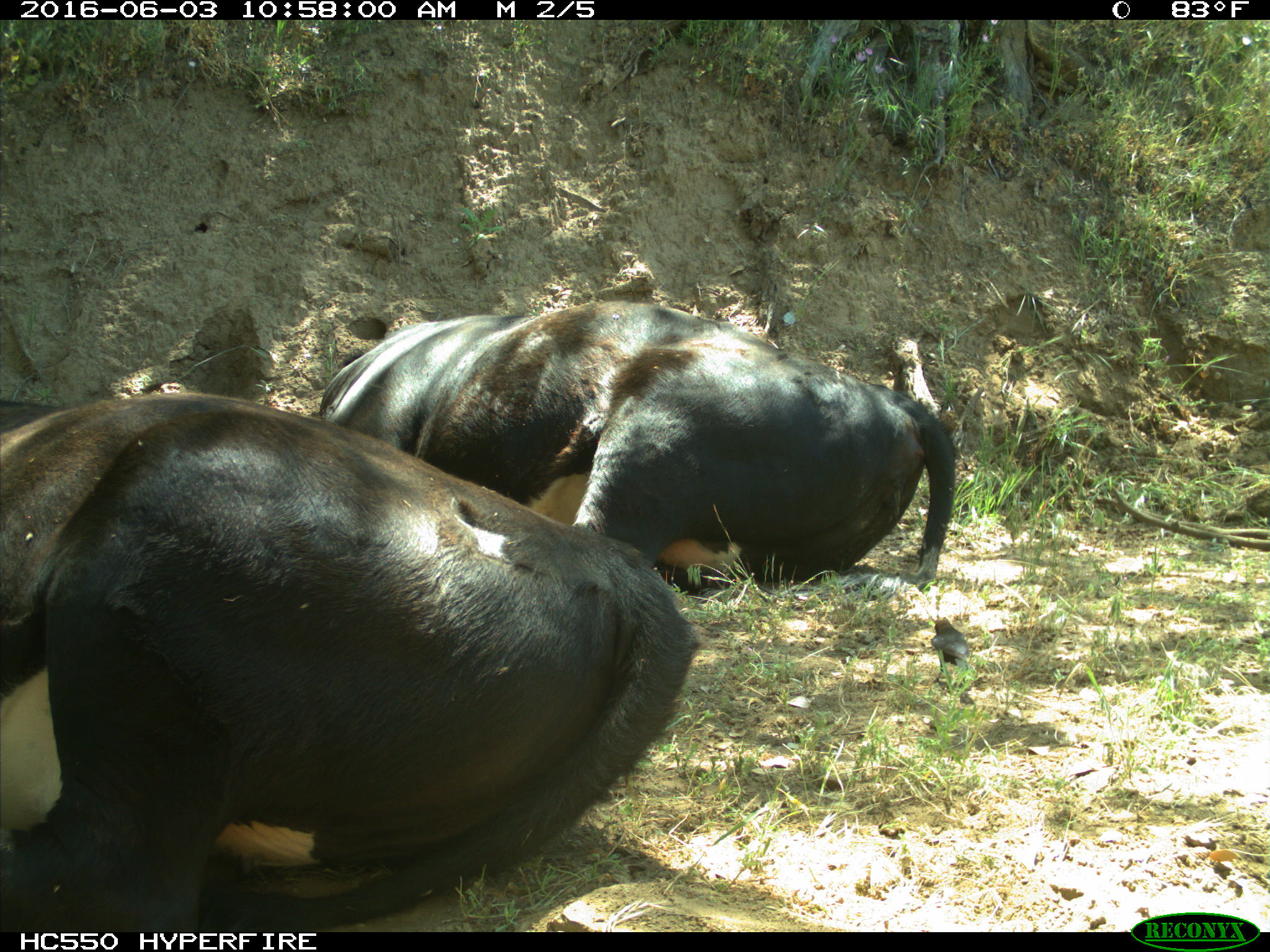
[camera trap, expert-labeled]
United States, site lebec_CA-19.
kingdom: Animalia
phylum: Chordata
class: Mammalia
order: Artiodactyla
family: Bovidae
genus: Bos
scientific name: Bos taurus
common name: domestic cow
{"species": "Bos taurus (domestic cow)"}